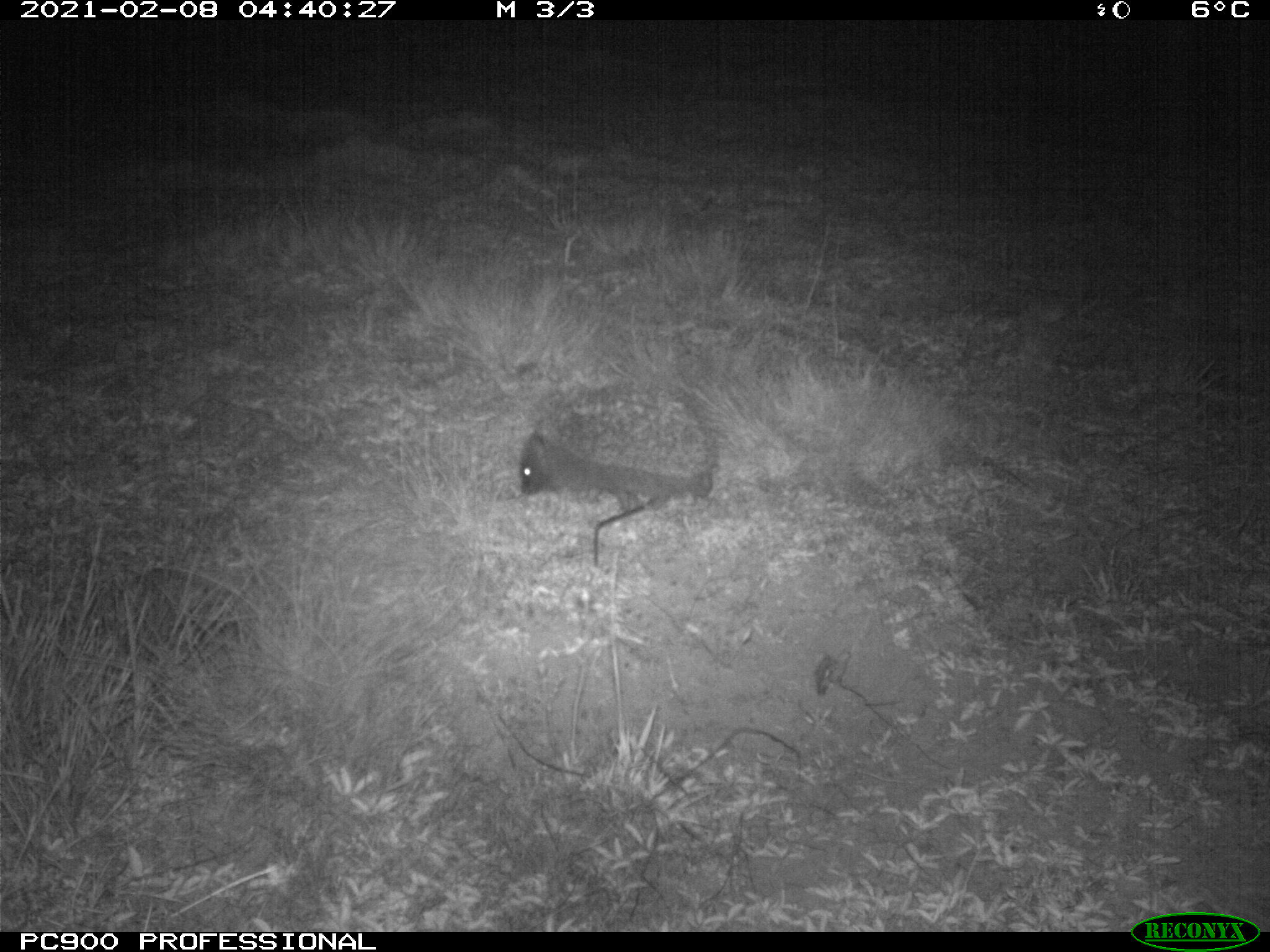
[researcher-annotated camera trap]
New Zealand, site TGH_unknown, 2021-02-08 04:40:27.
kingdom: Animalia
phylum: Chordata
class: Mammalia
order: Eulipotyphla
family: Erinaceidae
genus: Erinaceus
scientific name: Erinaceus europaeus europaeus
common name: european hedgehog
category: hedgehog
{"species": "hedgehog (european hedgehog) (Erinaceus europaeus europaeus)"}